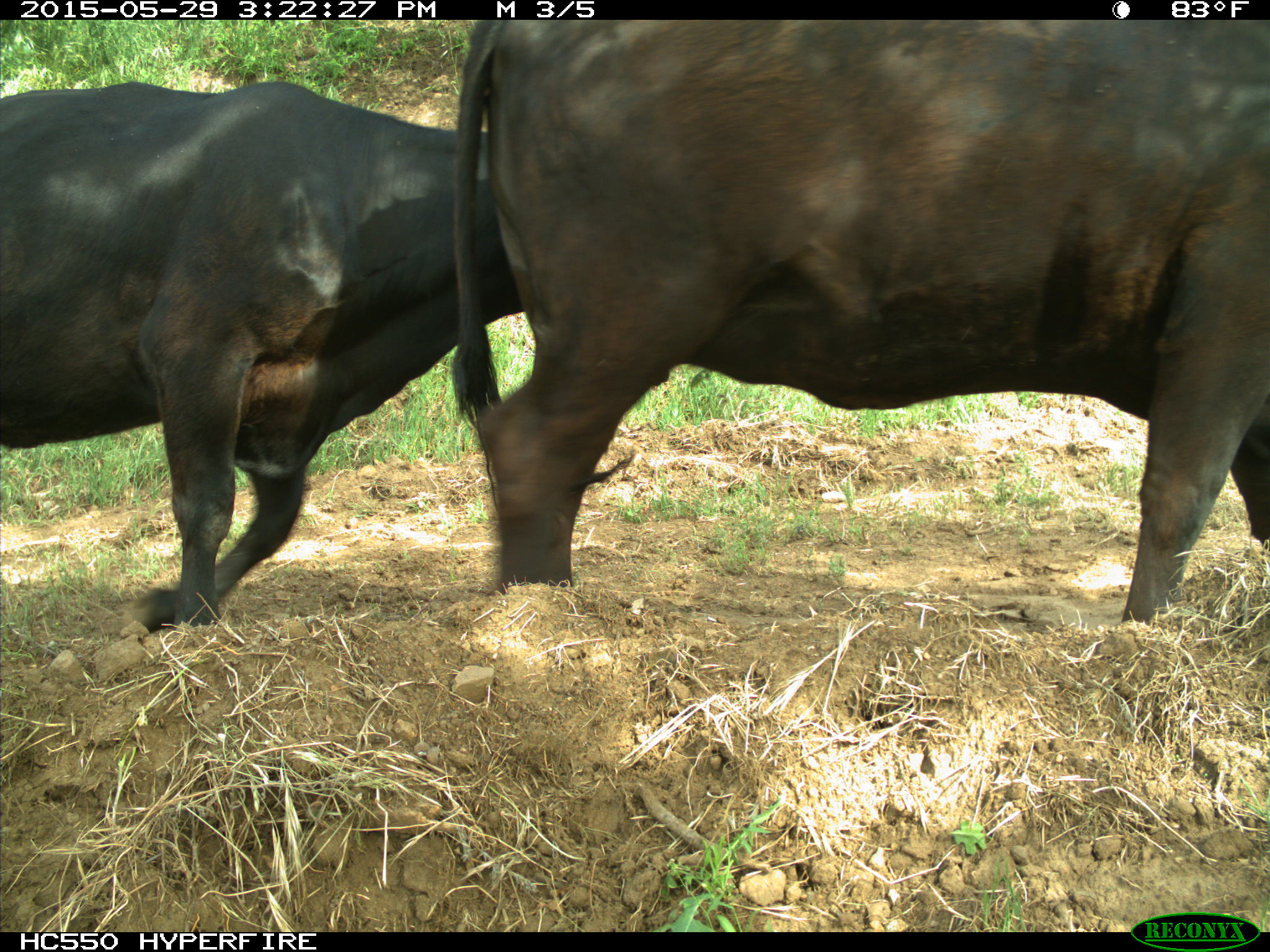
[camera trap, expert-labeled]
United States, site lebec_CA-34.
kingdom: Animalia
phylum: Chordata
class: Mammalia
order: Artiodactyla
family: Bovidae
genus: Bos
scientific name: Bos taurus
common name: domestic cow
Bos taurus (domestic cow).